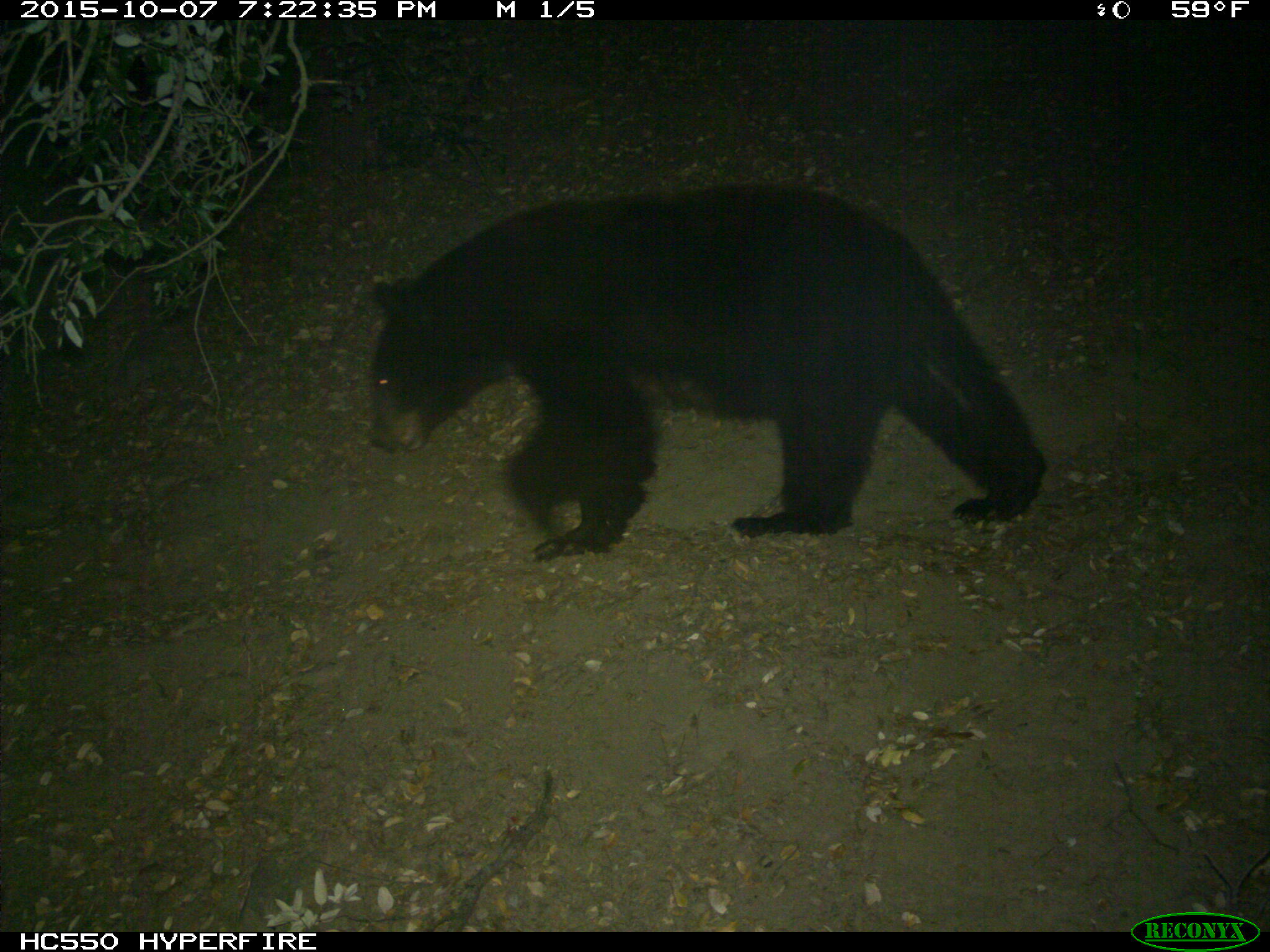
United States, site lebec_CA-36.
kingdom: Animalia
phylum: Chordata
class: Mammalia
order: Carnivora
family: Ursidae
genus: Ursus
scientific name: Ursus americanus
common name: american black bear